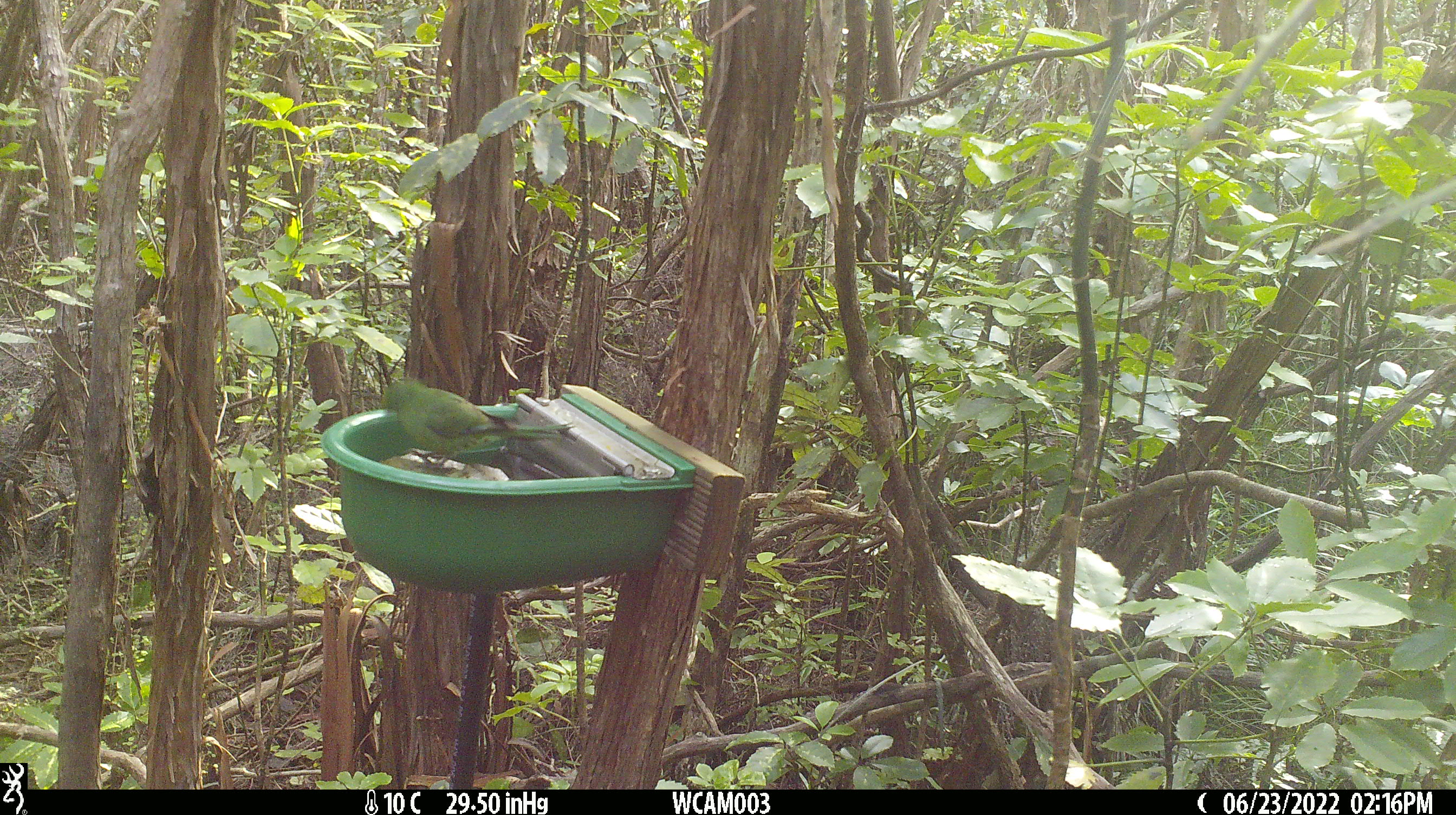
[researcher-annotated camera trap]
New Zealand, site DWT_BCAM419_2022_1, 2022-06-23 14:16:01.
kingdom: Animalia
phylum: Chordata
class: Aves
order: Psittaciformes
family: Psittaculidae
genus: Cyanoramphus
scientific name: Cyanoramphus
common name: parakeet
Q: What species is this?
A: Parakeet (Cyanoramphus).